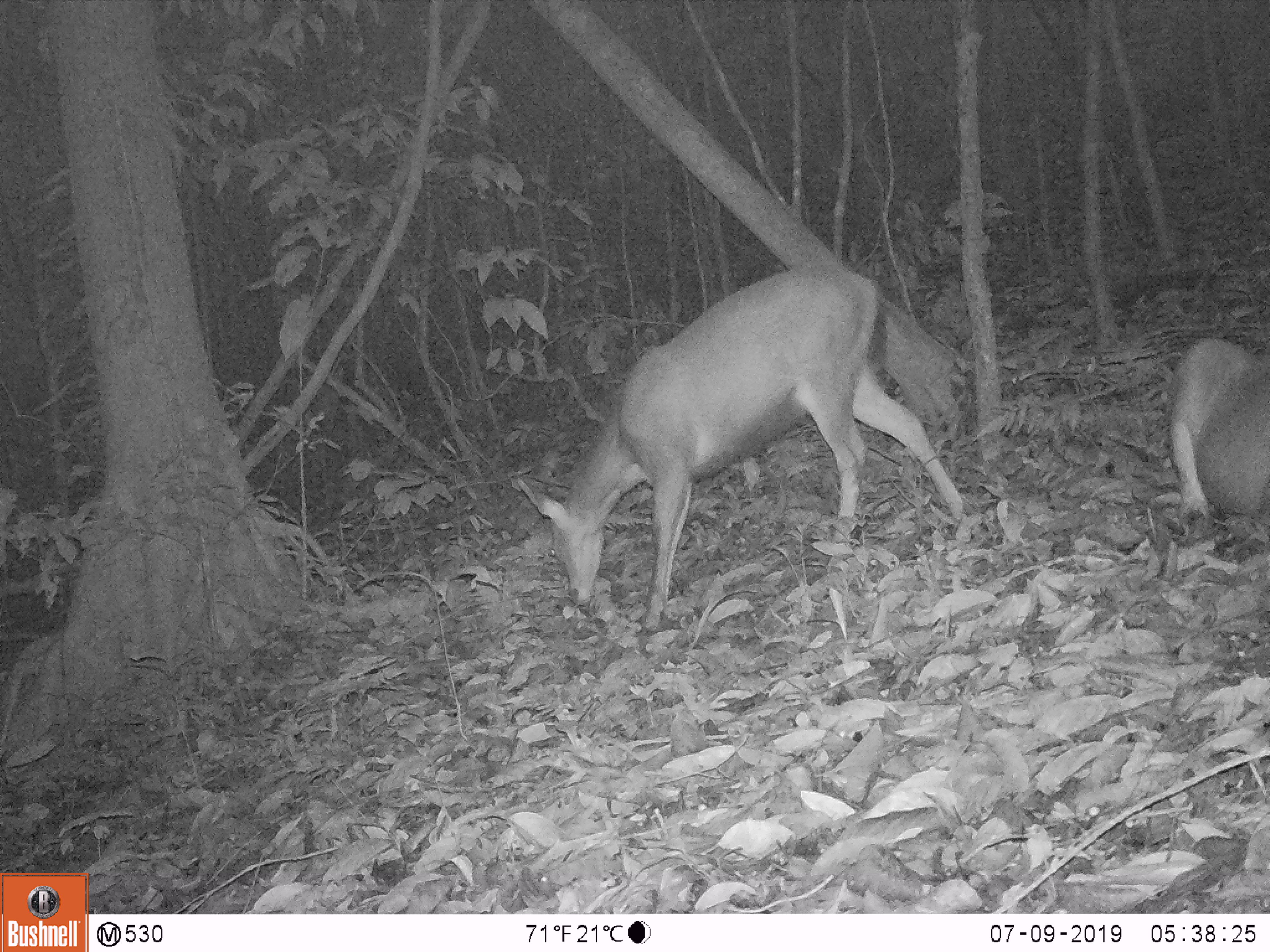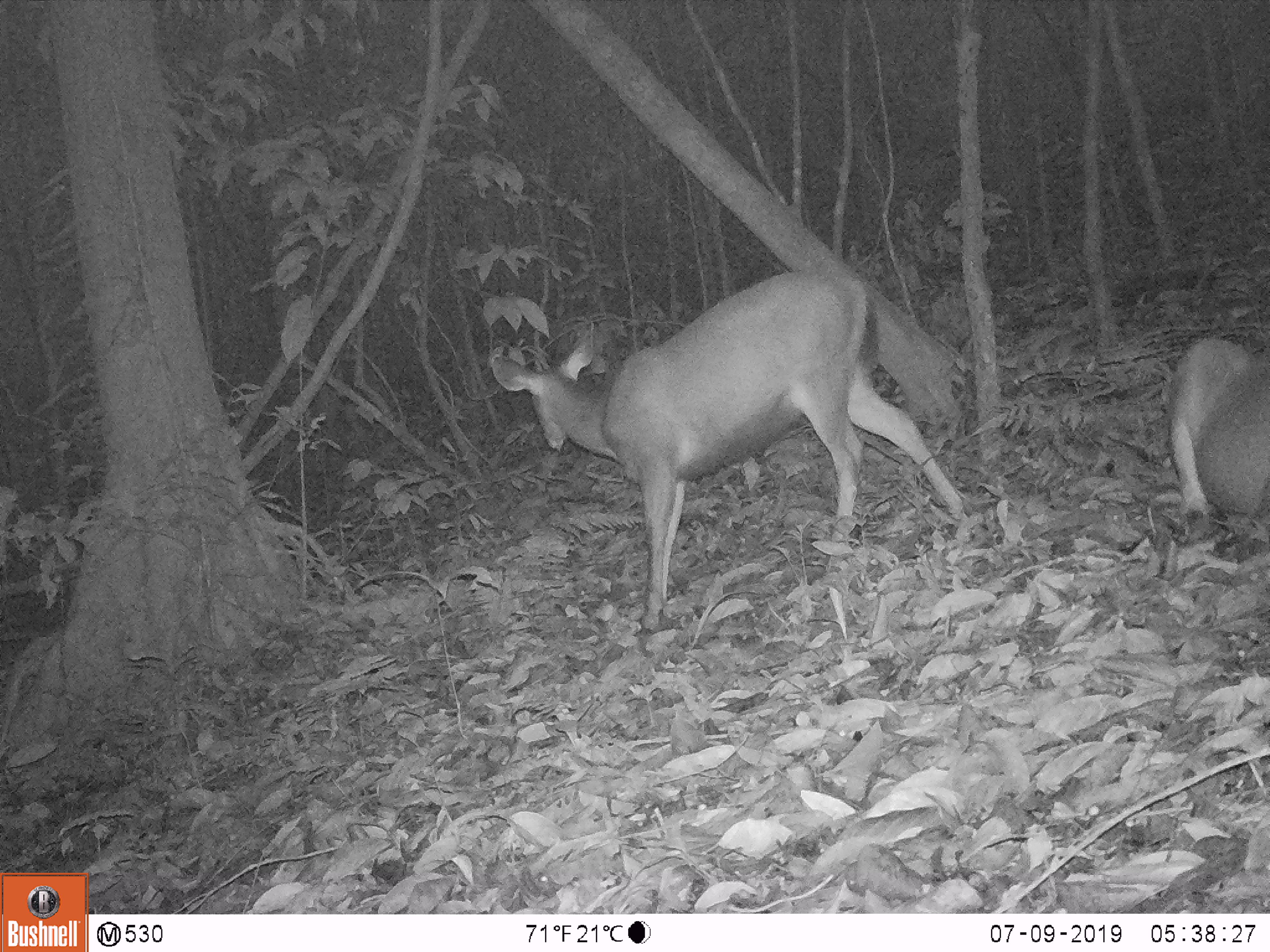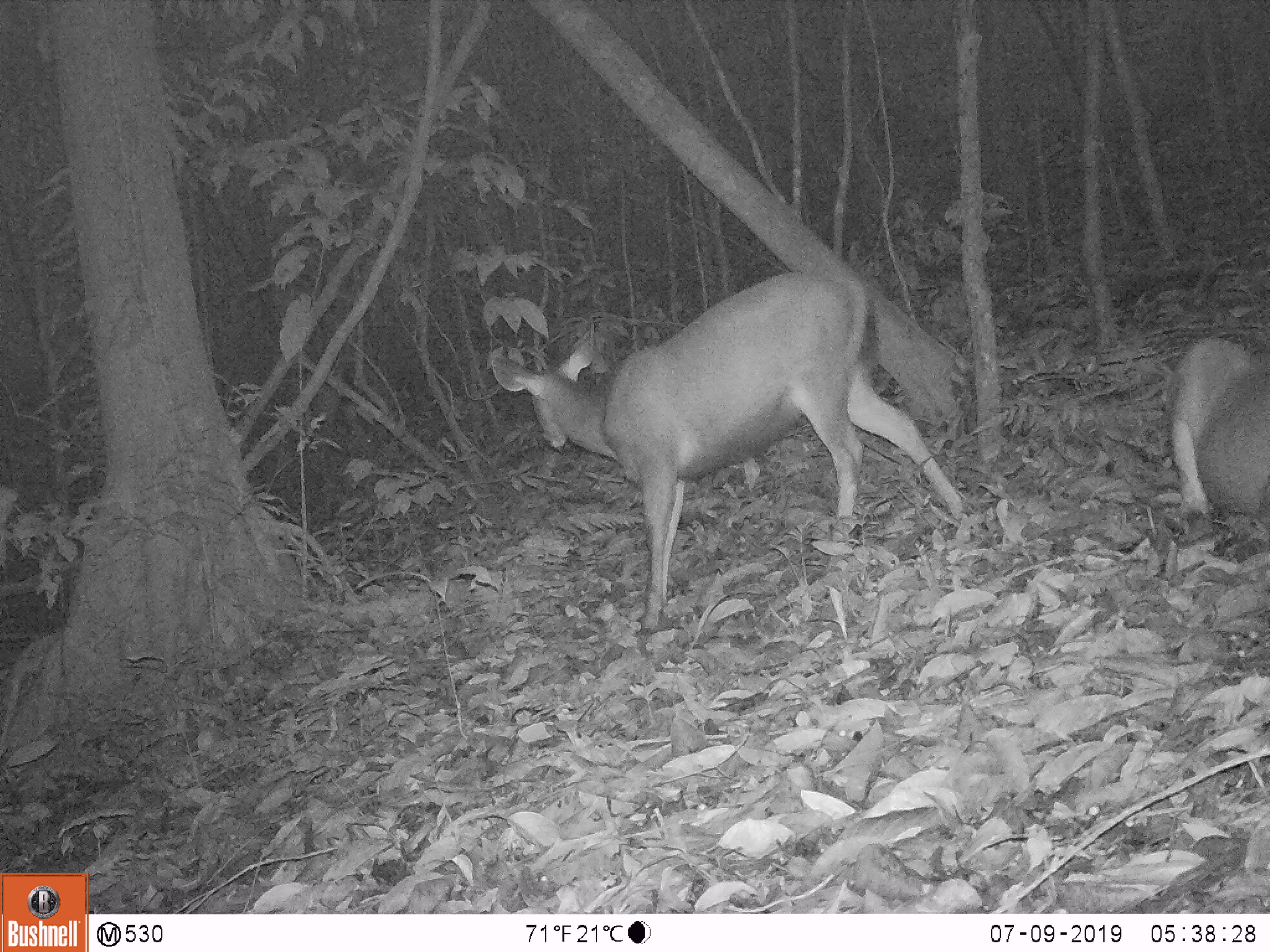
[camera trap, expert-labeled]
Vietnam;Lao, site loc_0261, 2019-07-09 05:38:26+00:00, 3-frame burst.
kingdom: Animalia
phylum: Chordata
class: Mammalia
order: Artiodactyla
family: Cervidae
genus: Rusa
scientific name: Rusa unicolor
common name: sambar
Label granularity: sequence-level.